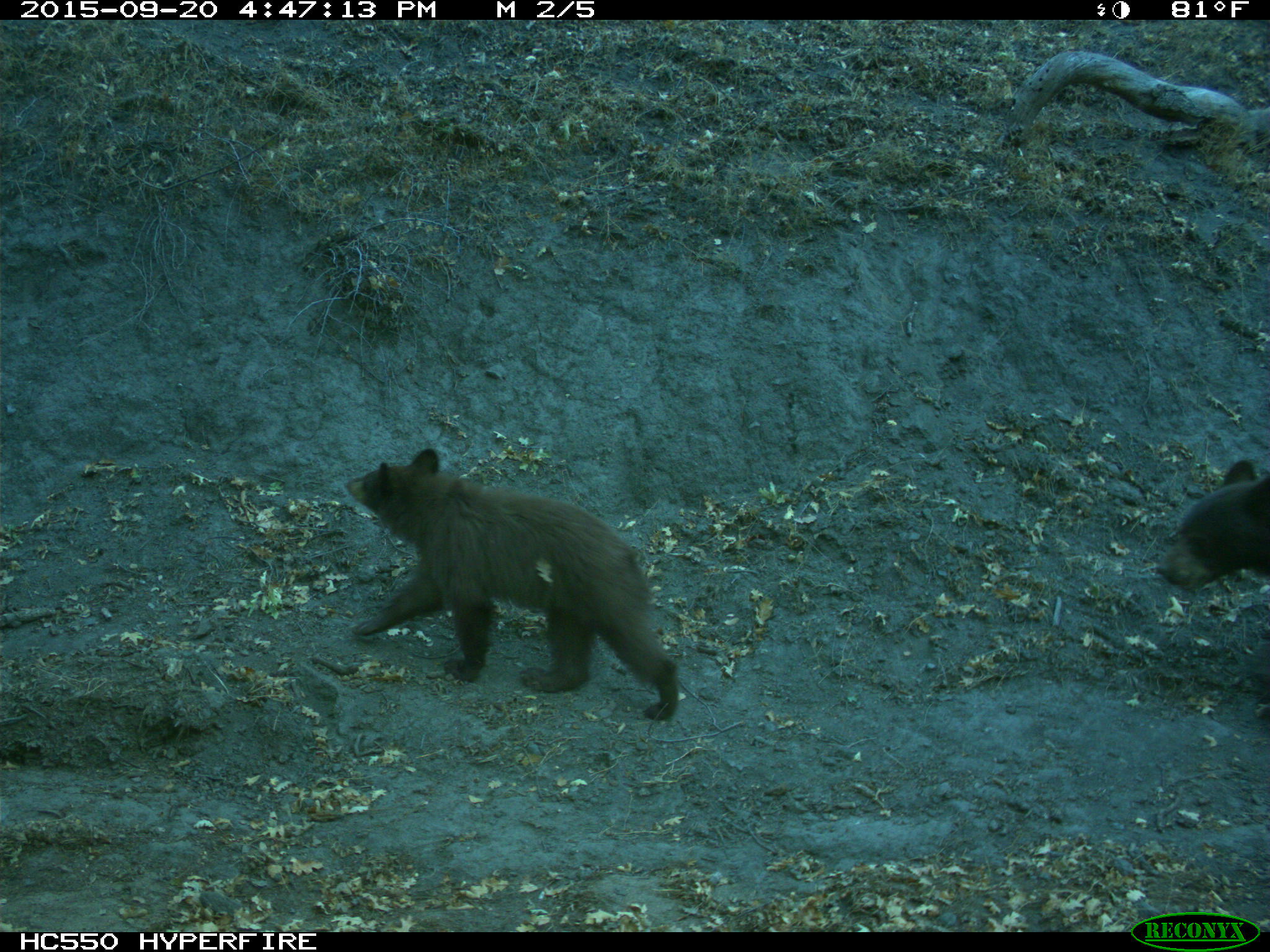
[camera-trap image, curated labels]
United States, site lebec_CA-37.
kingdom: Animalia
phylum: Chordata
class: Mammalia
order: Carnivora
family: Ursidae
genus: Ursus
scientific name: Ursus americanus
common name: american black bear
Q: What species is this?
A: Ursus americanus (american black bear).